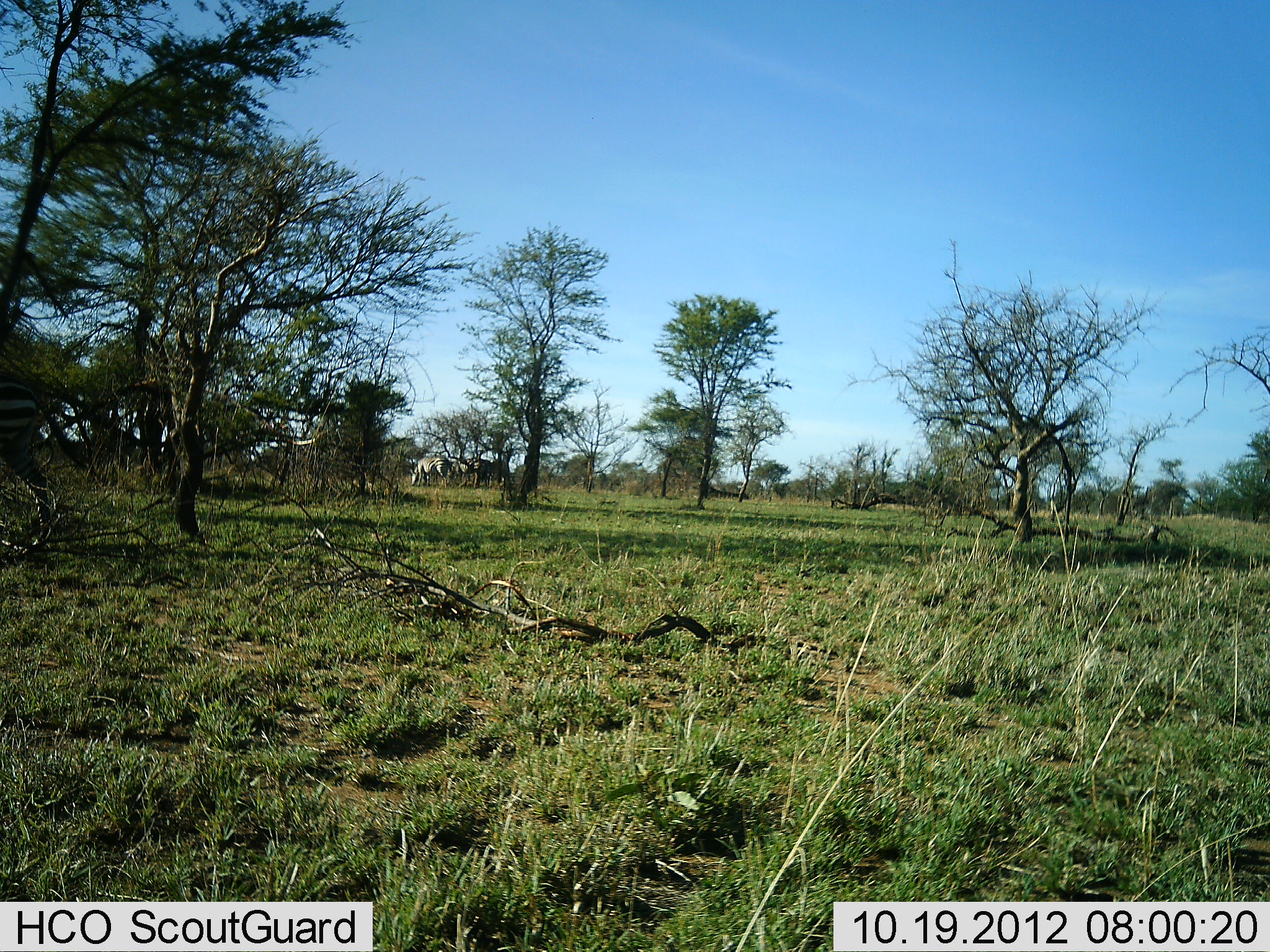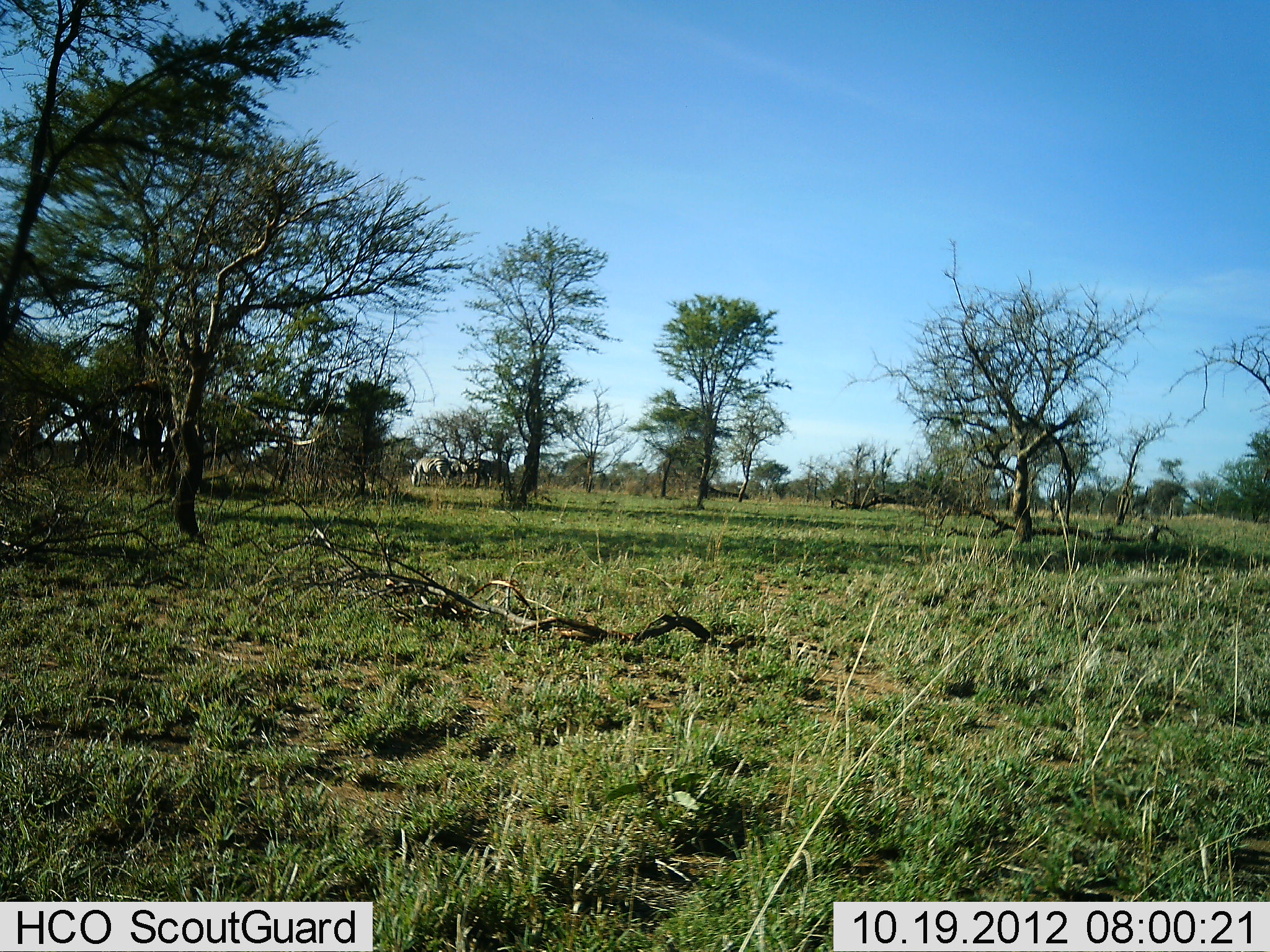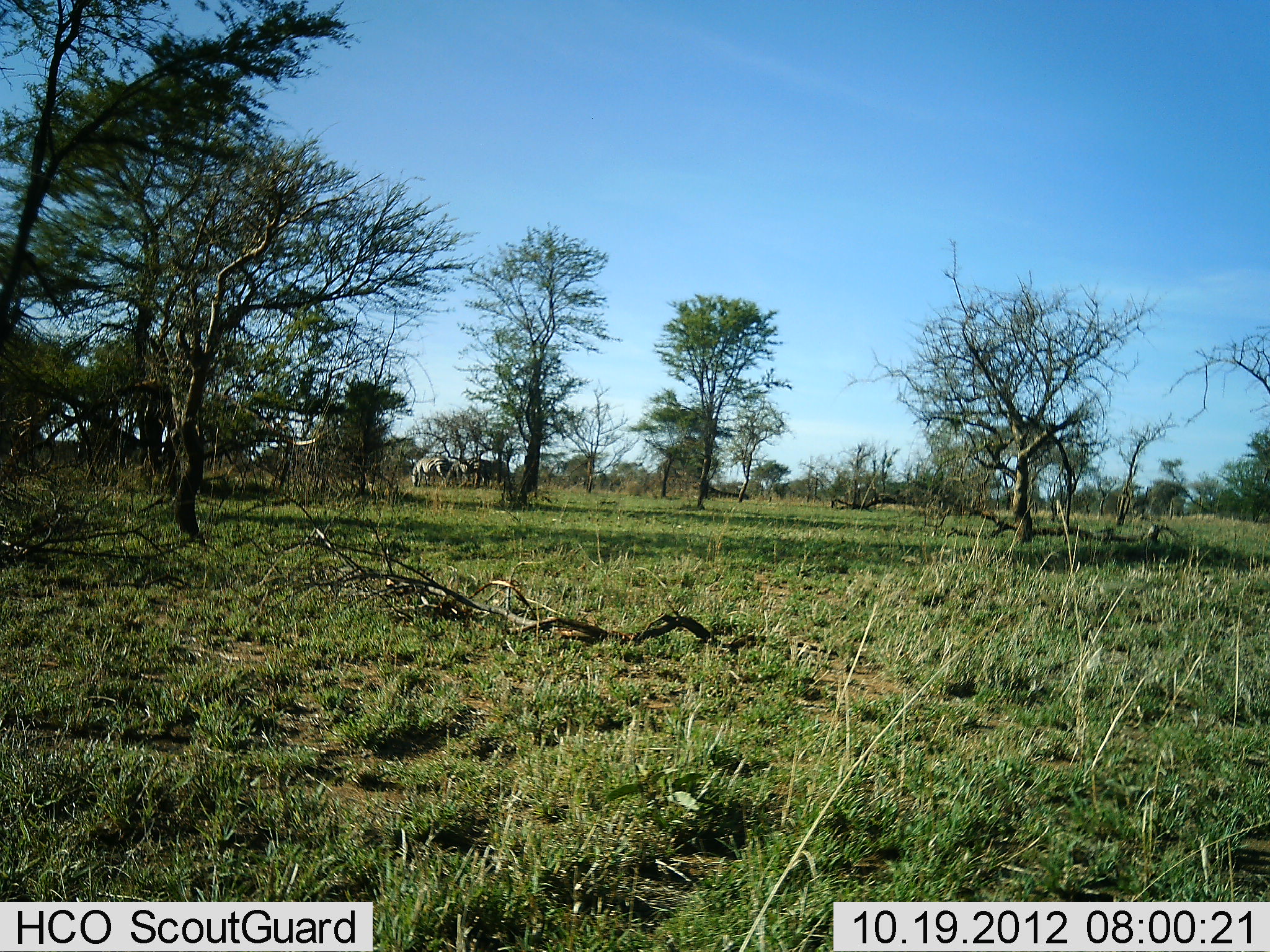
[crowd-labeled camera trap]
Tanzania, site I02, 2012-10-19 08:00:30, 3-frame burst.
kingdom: Animalia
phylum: Chordata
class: Mammalia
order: Perissodactyla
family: Equidae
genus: Equus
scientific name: Equus quagga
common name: plains zebra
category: zebra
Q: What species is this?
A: Zebra (plains zebra) (Equus quagga).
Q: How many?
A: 1.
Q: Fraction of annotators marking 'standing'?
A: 20%.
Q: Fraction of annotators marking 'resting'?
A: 0%.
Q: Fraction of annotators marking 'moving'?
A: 100%.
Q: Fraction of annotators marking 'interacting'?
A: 0%.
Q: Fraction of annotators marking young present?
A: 0%.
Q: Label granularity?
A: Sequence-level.